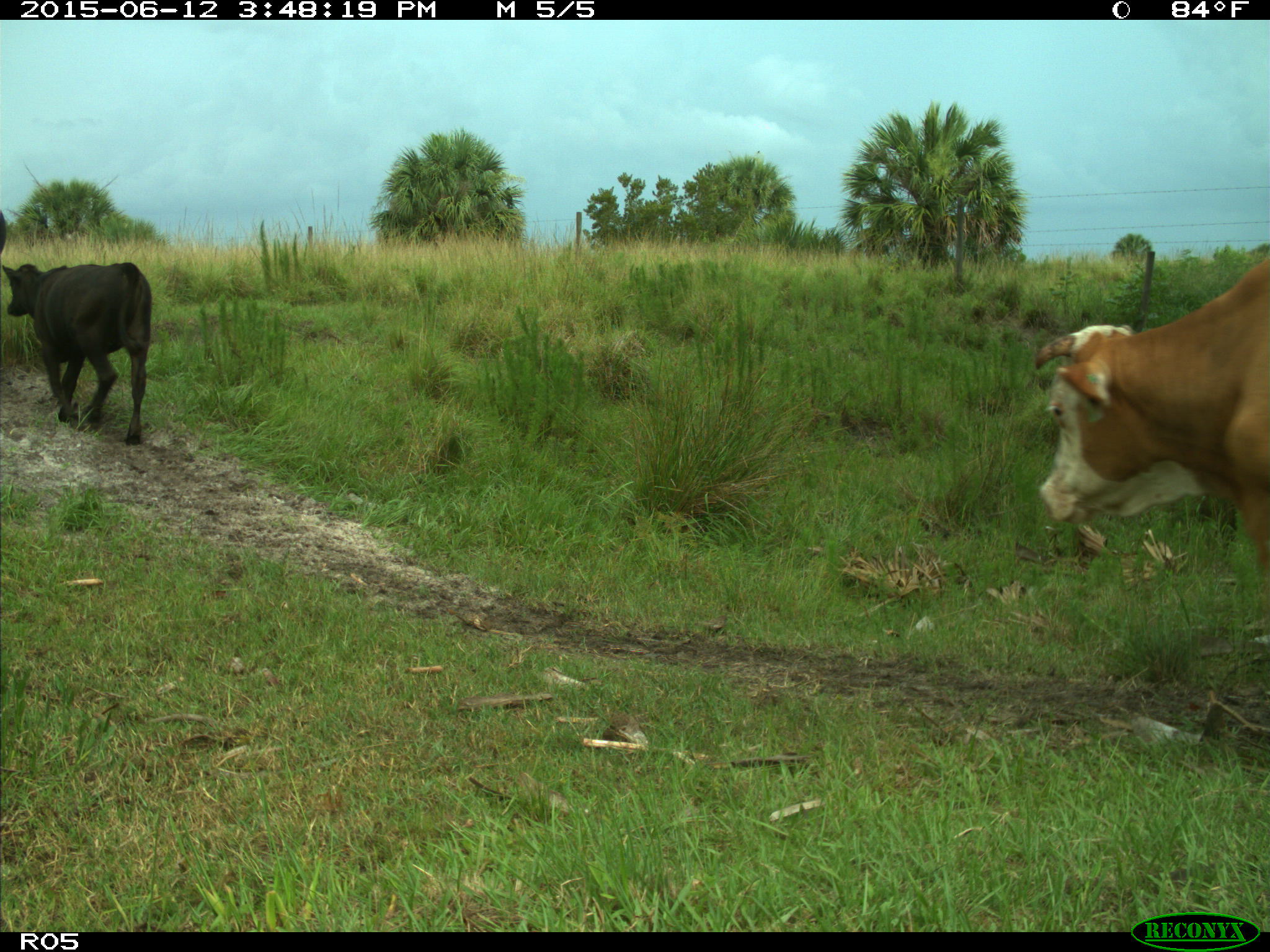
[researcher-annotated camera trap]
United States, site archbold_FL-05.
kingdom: Animalia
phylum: Chordata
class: Mammalia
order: Artiodactyla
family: Bovidae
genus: Bos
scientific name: Bos taurus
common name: domestic cow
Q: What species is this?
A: Bos taurus (domestic cow).